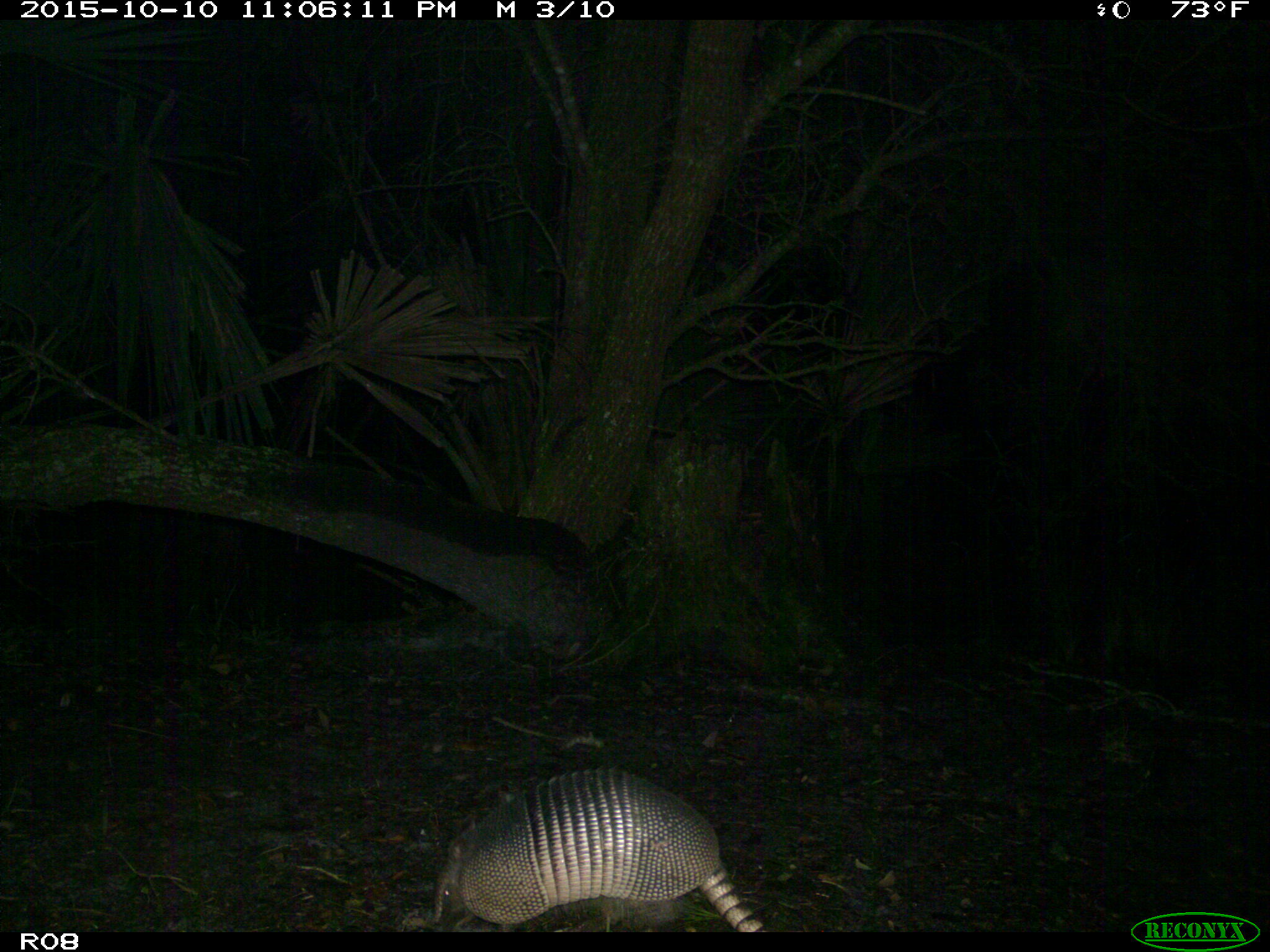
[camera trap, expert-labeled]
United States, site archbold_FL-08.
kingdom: Animalia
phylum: Chordata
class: Mammalia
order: Cingulata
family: Dasypodidae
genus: Dasypus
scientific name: Dasypus novemcinctus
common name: nine-banded armadillo